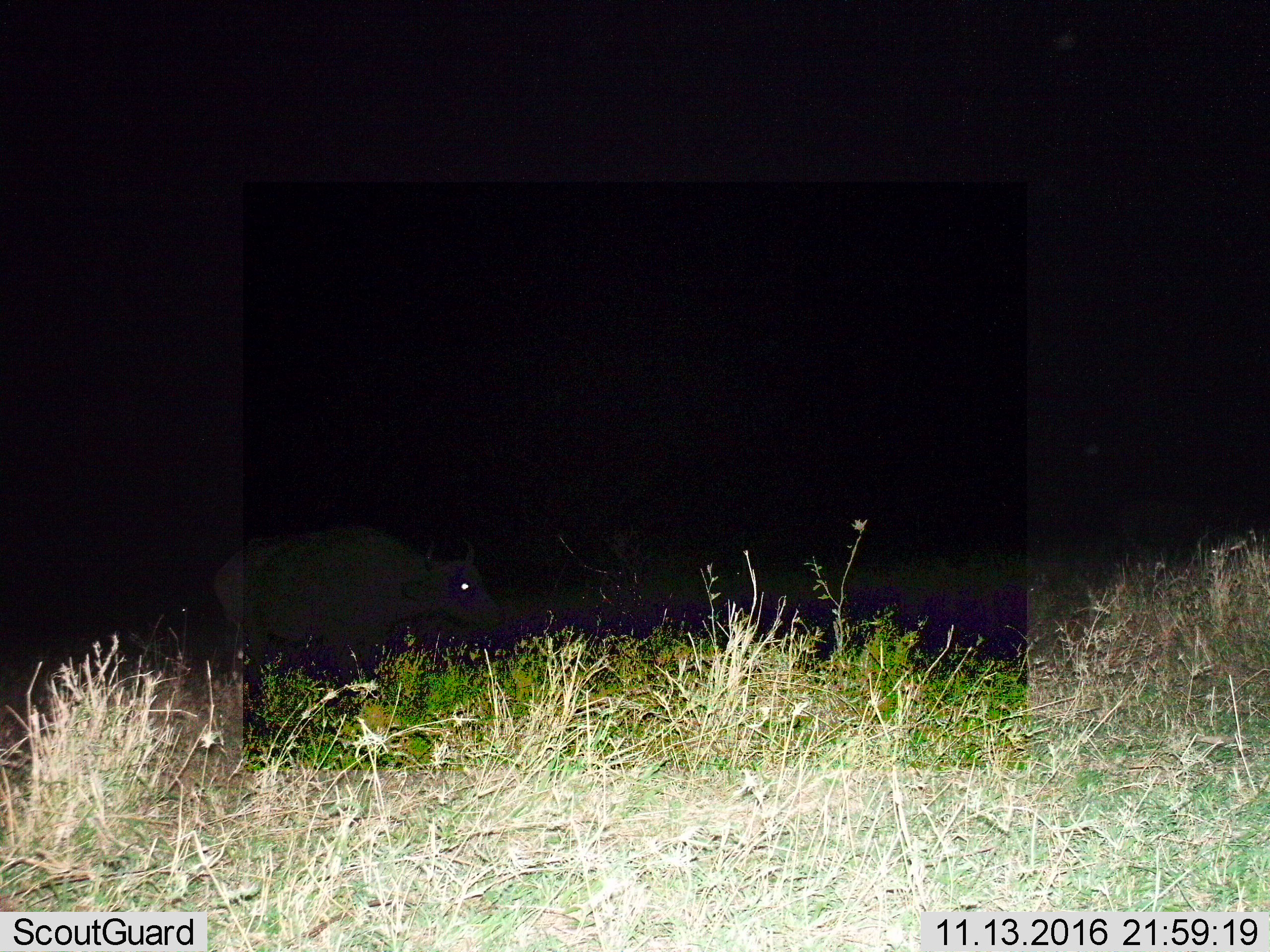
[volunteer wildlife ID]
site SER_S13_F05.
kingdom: Animalia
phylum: Chordata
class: Mammalia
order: Artiodactyla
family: Bovidae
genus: Syncerus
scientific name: Syncerus caffer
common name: african buffalo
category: buffalo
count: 1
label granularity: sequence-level